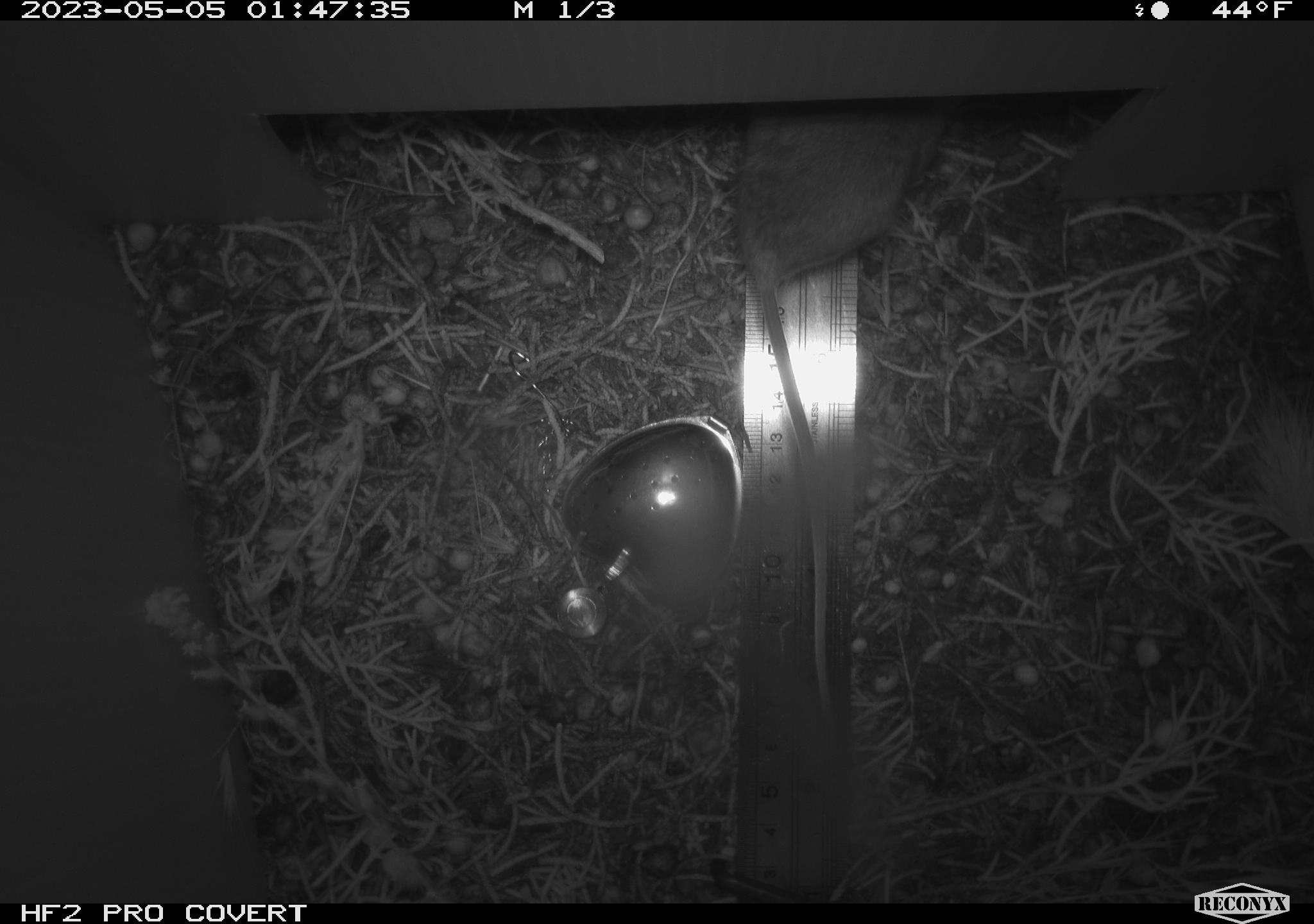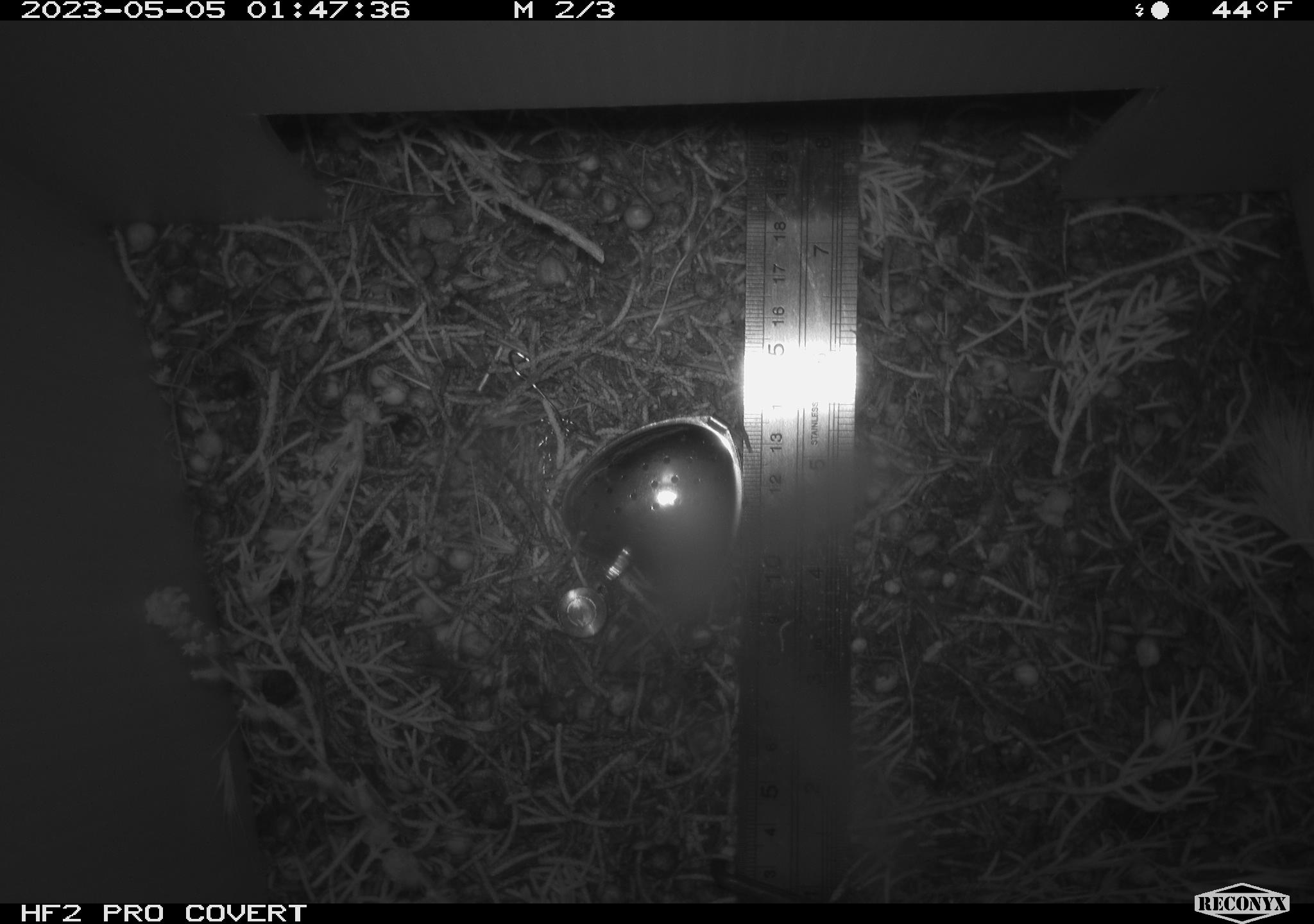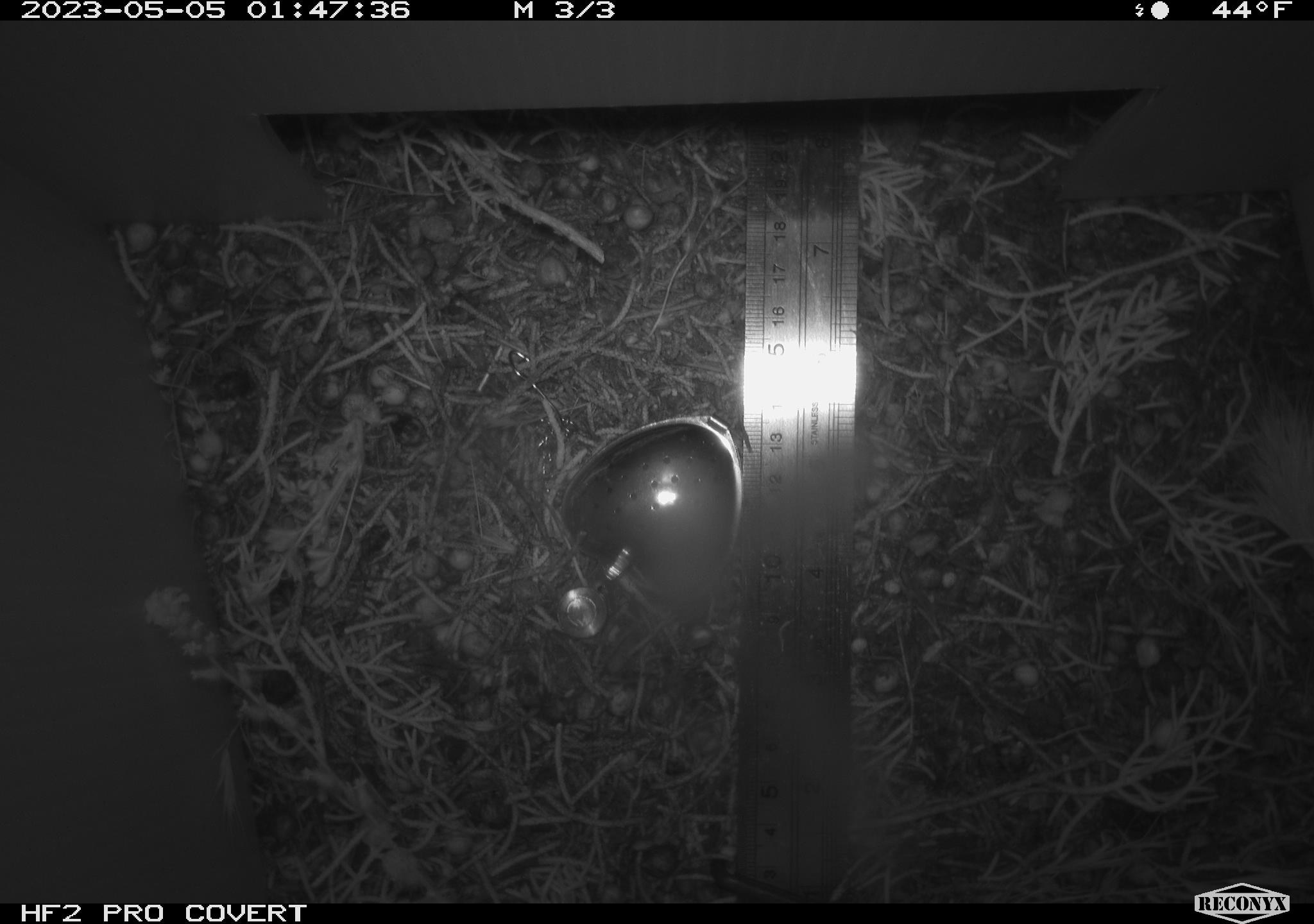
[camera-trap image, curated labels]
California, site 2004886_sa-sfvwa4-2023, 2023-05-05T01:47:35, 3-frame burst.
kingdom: Animalia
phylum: Chordata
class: Mammalia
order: Rodentia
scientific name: Rodentia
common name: mouse species